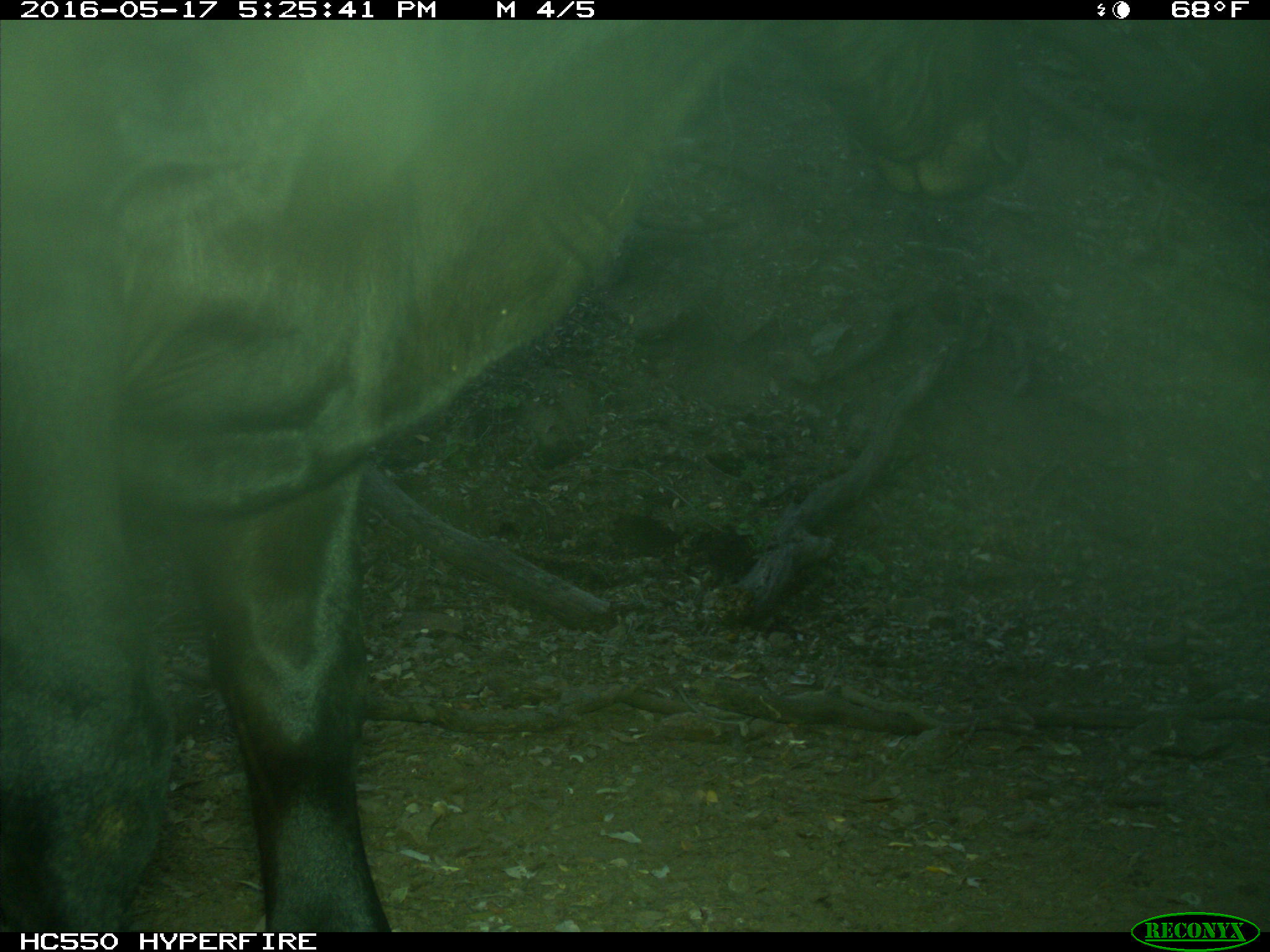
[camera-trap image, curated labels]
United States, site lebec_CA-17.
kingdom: Animalia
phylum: Chordata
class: Mammalia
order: Artiodactyla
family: Bovidae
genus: Bos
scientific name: Bos taurus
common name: domestic cow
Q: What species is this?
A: Bos taurus (domestic cow).